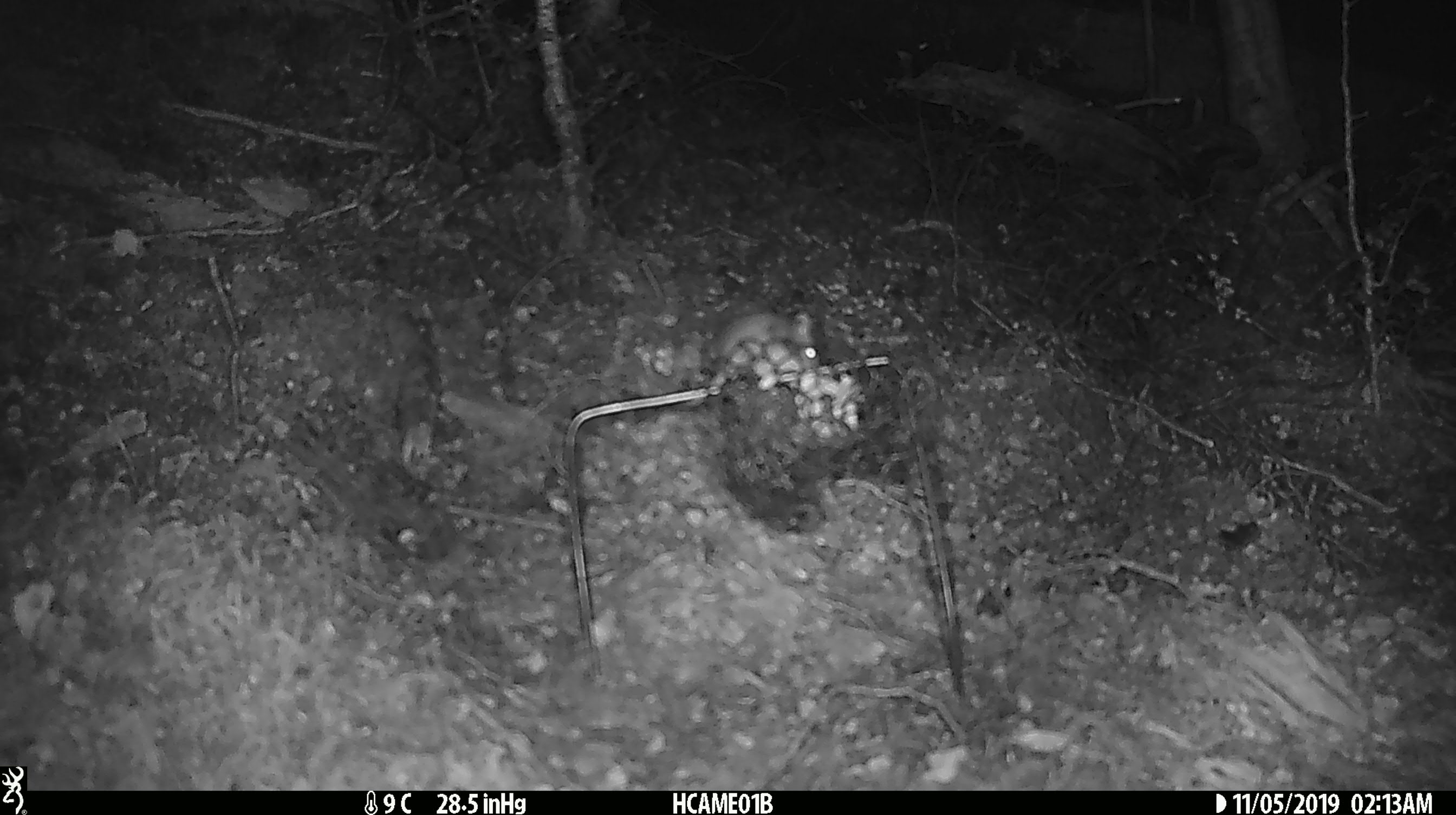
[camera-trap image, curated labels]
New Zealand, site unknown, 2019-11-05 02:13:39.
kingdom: Animalia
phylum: Chordata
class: Mammalia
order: Rodentia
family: Muridae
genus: Mus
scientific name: Mus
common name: mouse